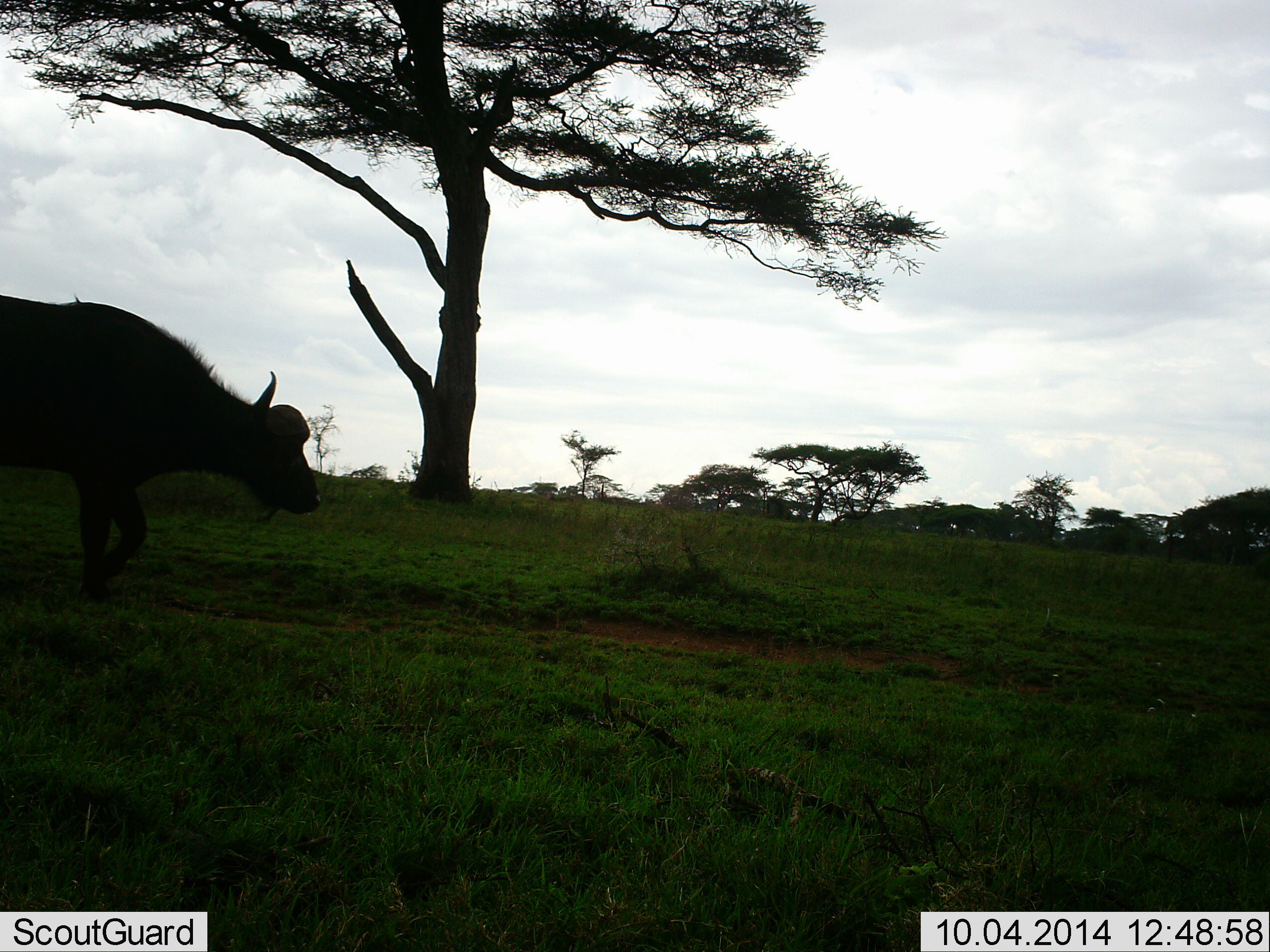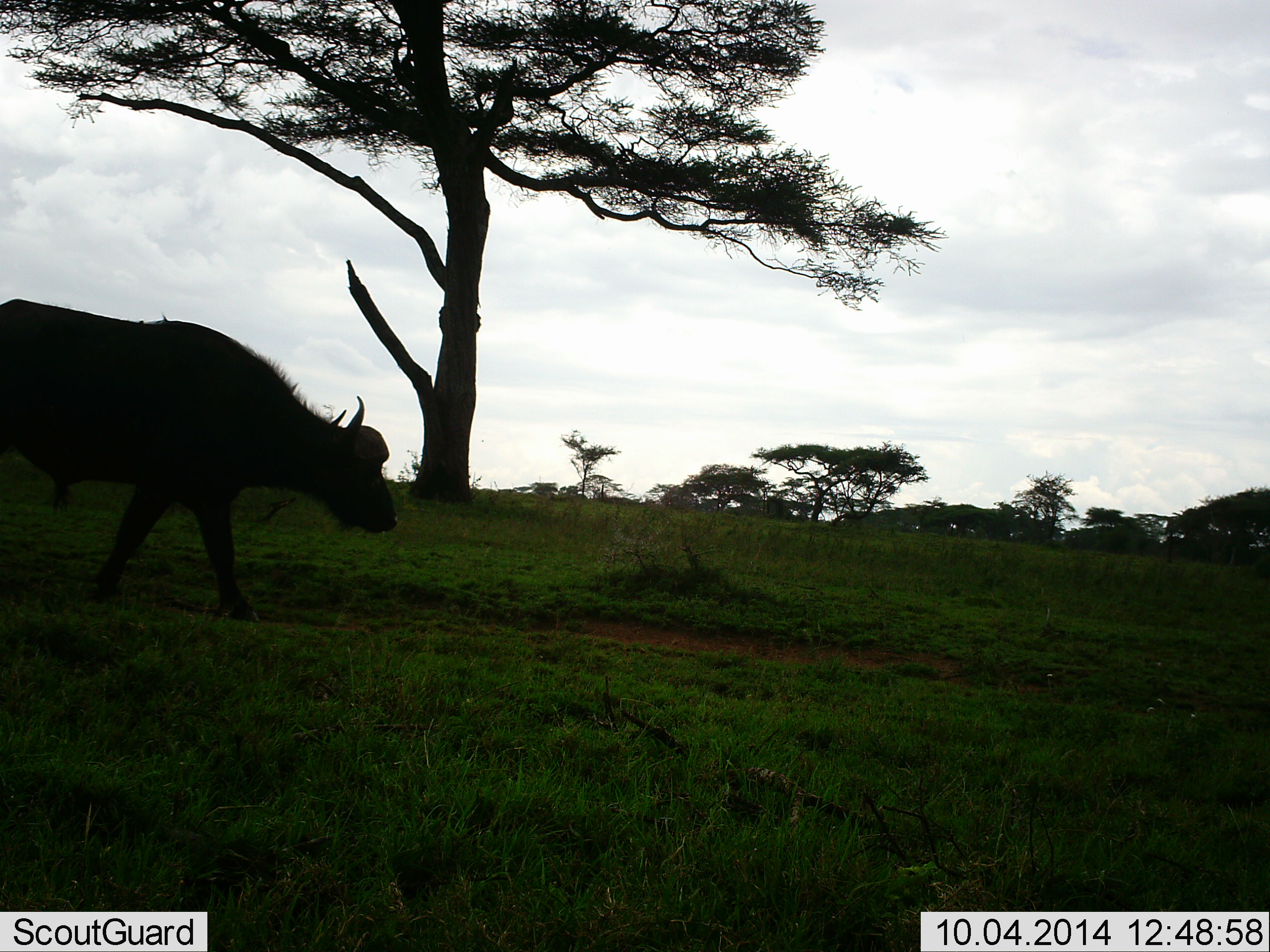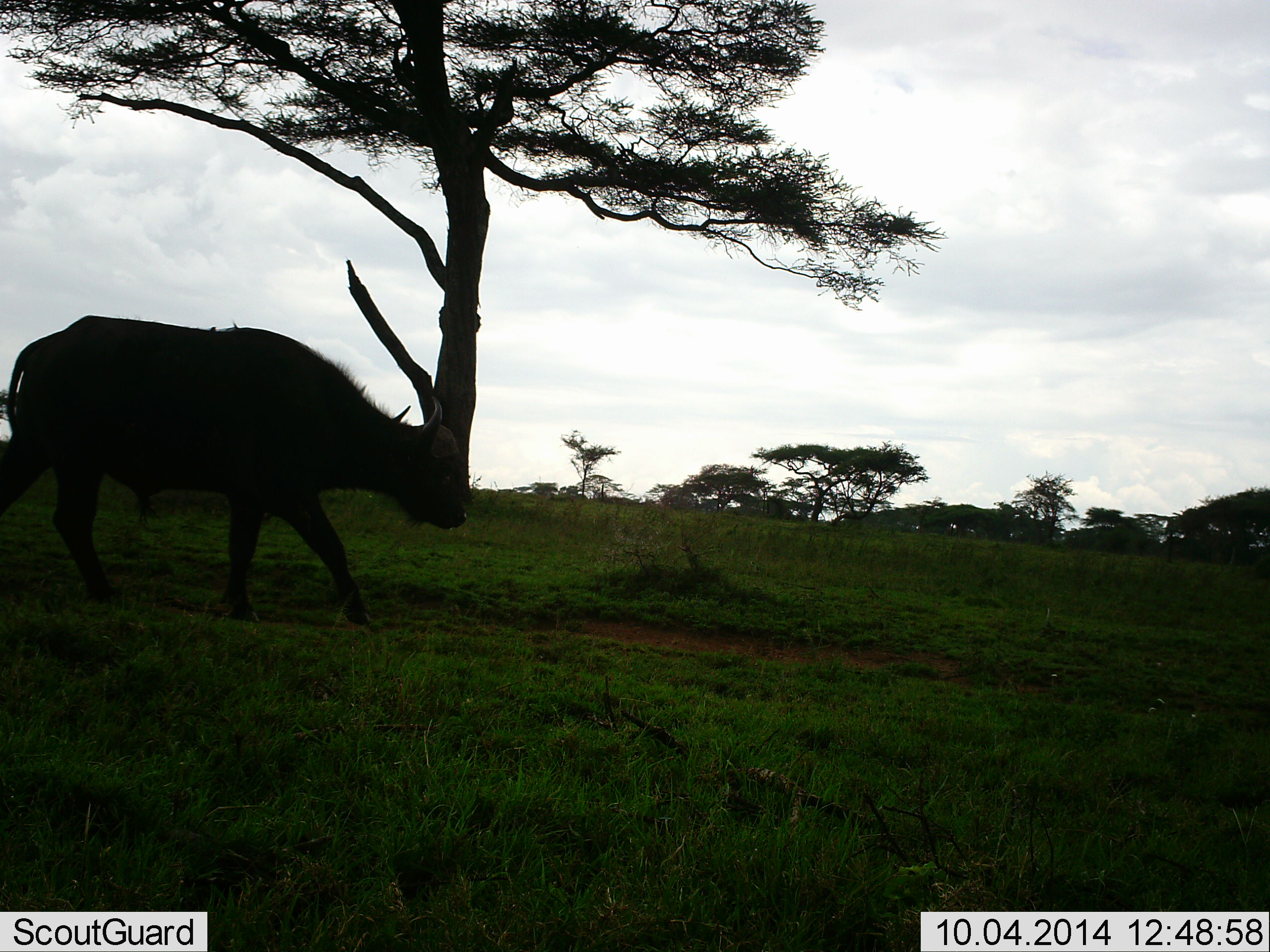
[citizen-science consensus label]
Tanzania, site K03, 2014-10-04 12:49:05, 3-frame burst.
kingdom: Animalia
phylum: Chordata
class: Mammalia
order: Artiodactyla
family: Bovidae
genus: Syncerus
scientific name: Syncerus caffer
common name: cape buffalo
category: buffalo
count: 1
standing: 0%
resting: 0%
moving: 90%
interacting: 0%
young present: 0%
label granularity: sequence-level